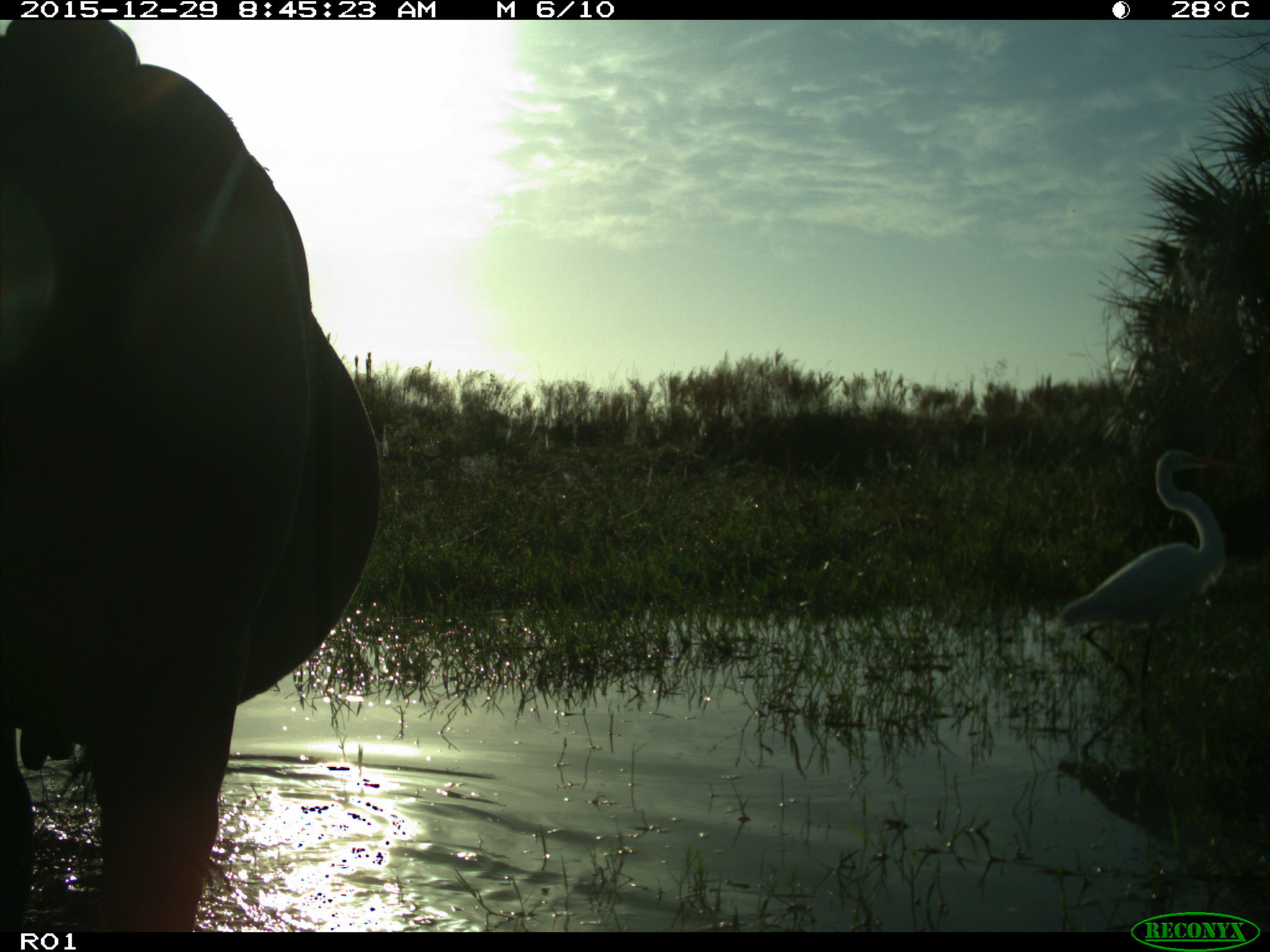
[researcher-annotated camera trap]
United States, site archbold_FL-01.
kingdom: Animalia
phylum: Chordata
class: Mammalia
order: Artiodactyla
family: Bovidae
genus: Bos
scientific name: Bos taurus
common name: domestic cow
Bos taurus (domestic cow).